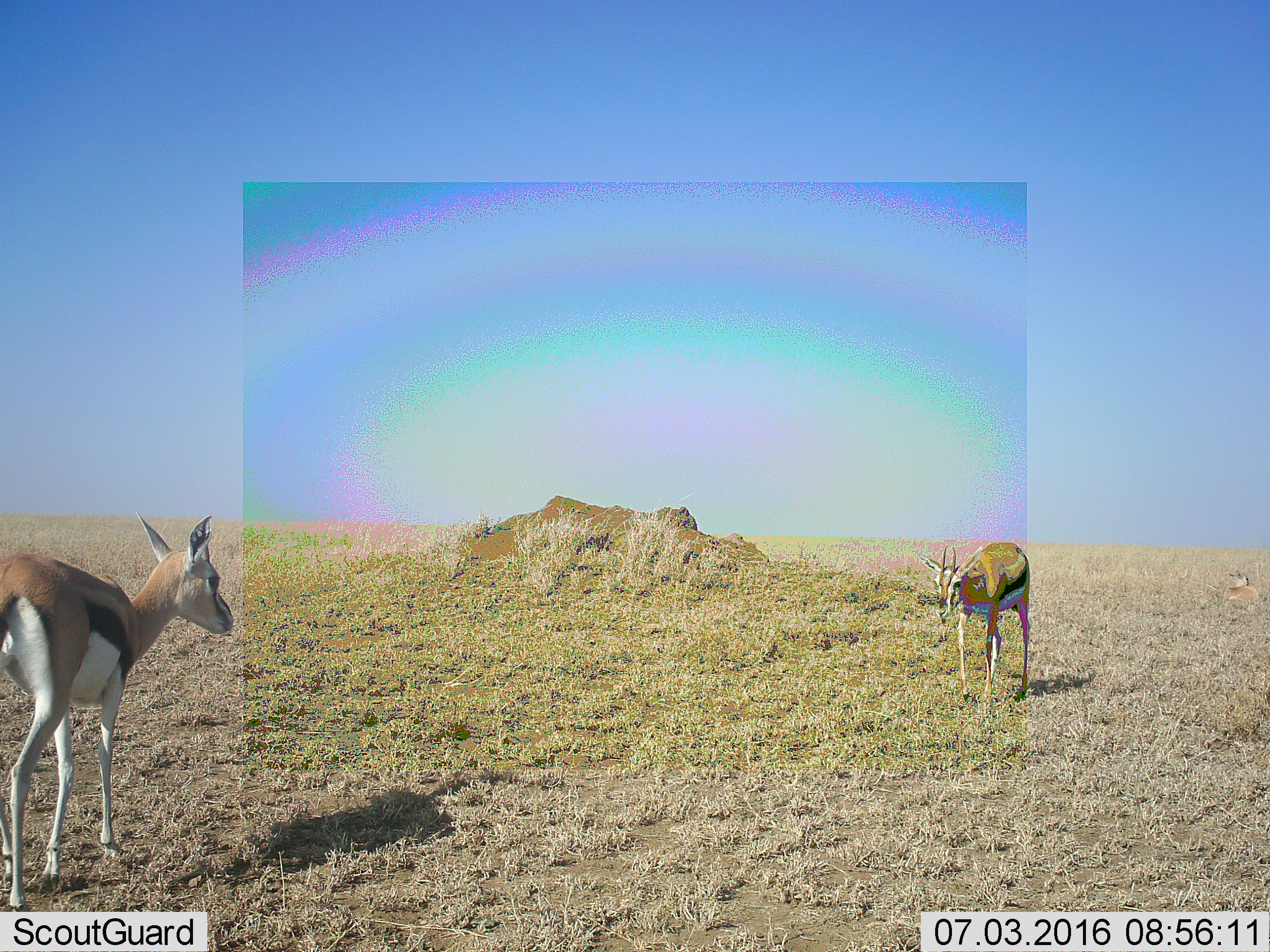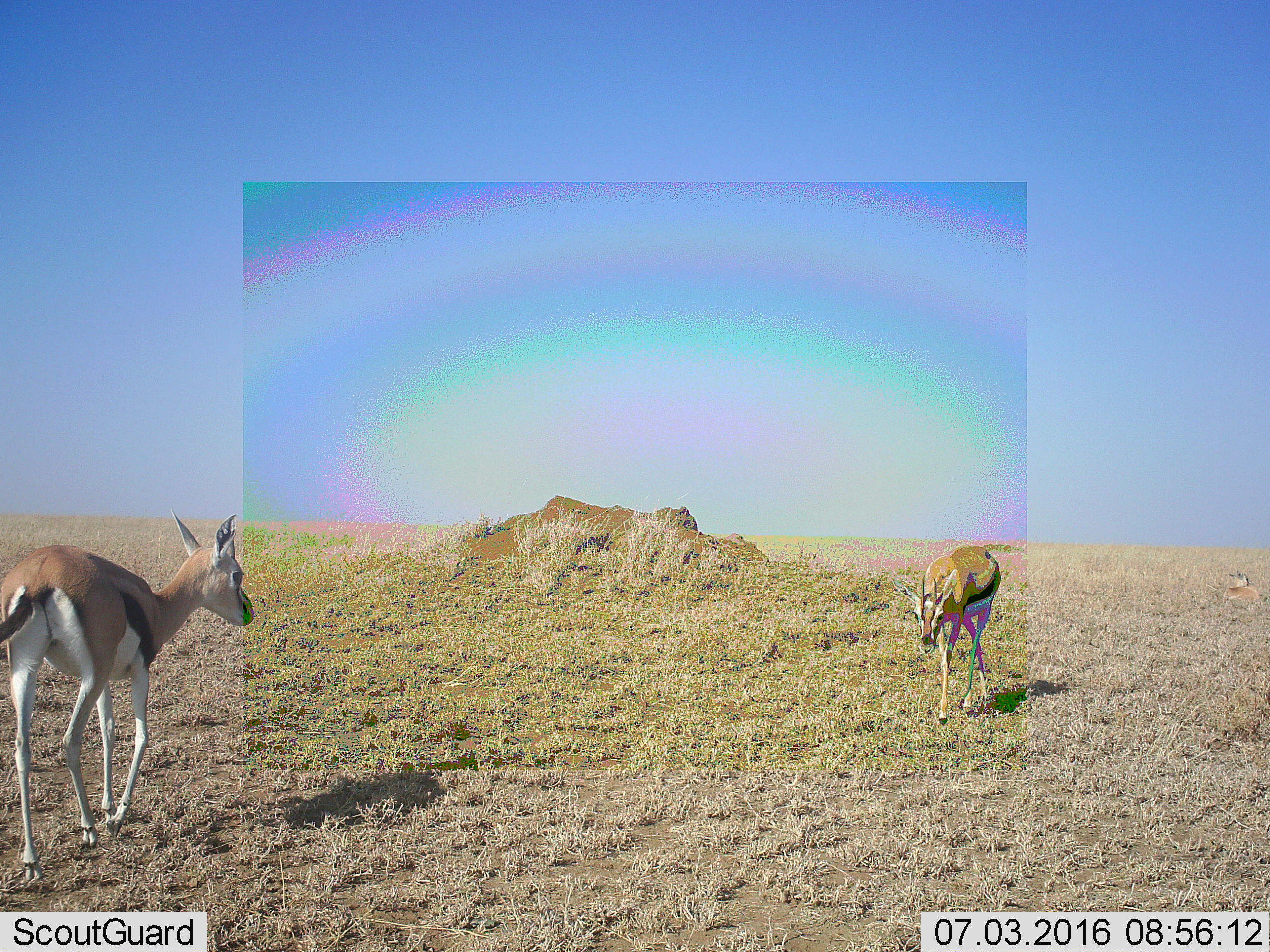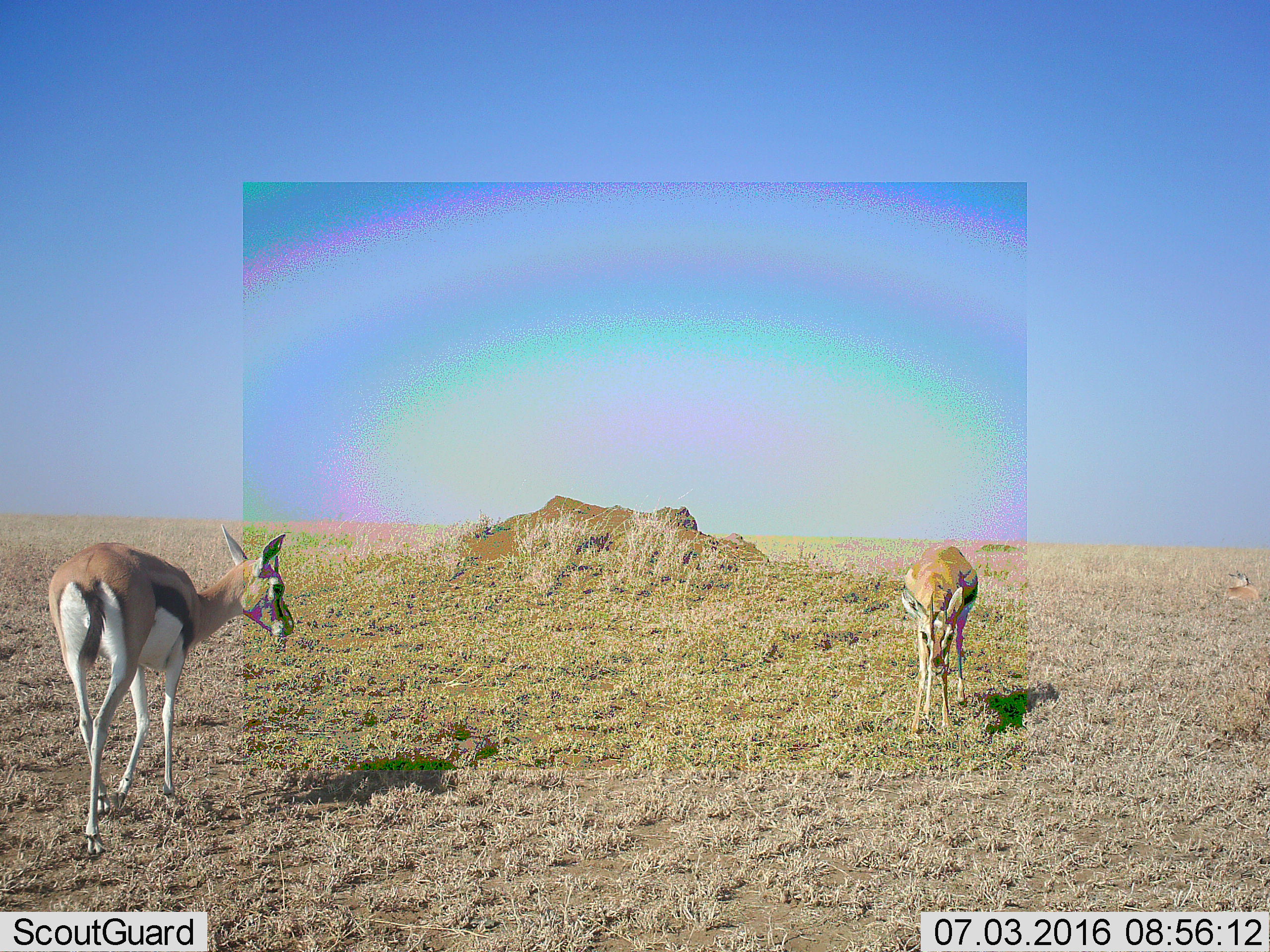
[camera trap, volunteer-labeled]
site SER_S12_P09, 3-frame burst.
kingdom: Animalia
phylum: Chordata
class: Mammalia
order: Artiodactyla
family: Bovidae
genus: Eudorcas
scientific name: Eudorcas thomsonii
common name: thomson's gazelle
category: gazellethomsons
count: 3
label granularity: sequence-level